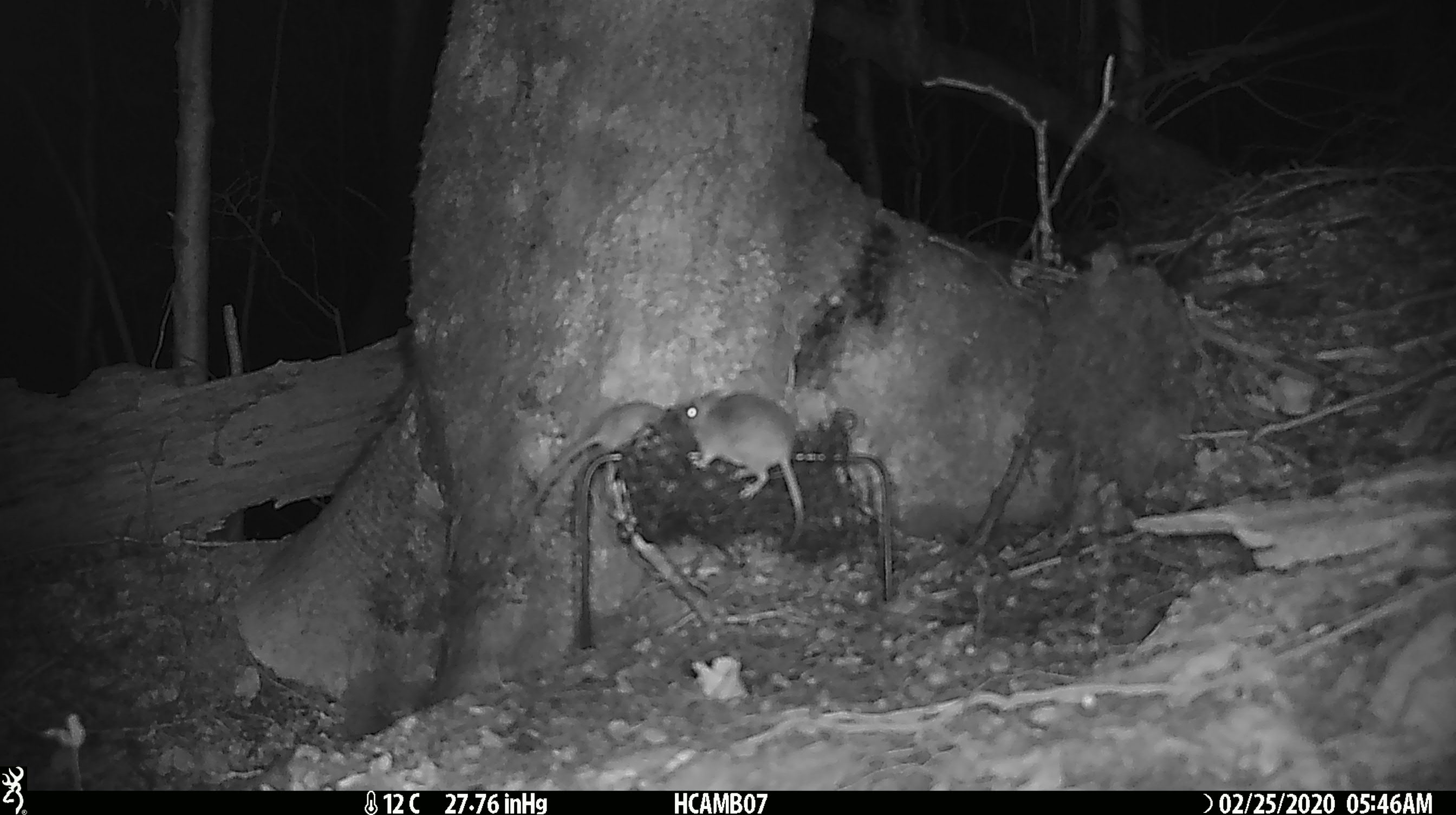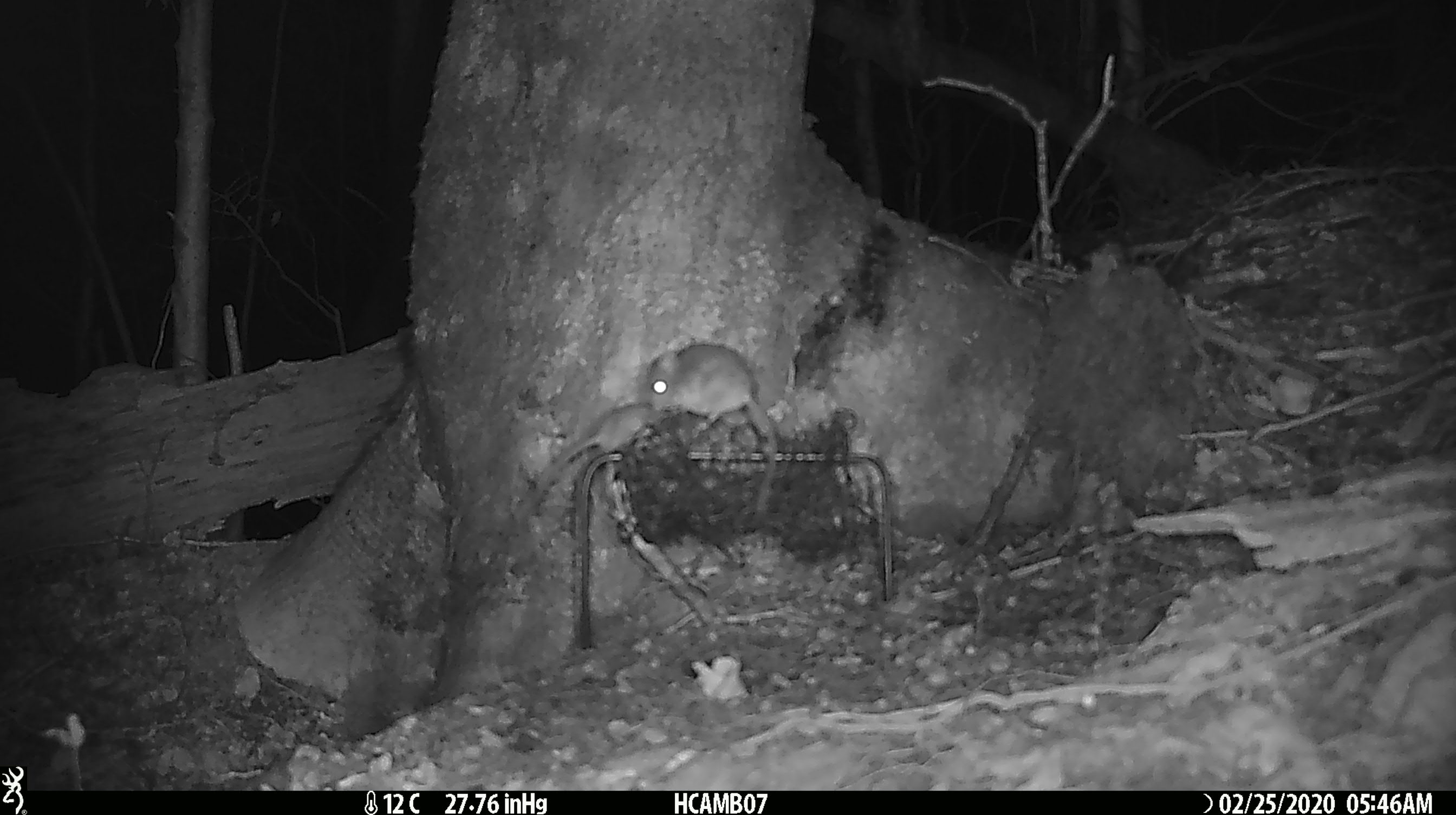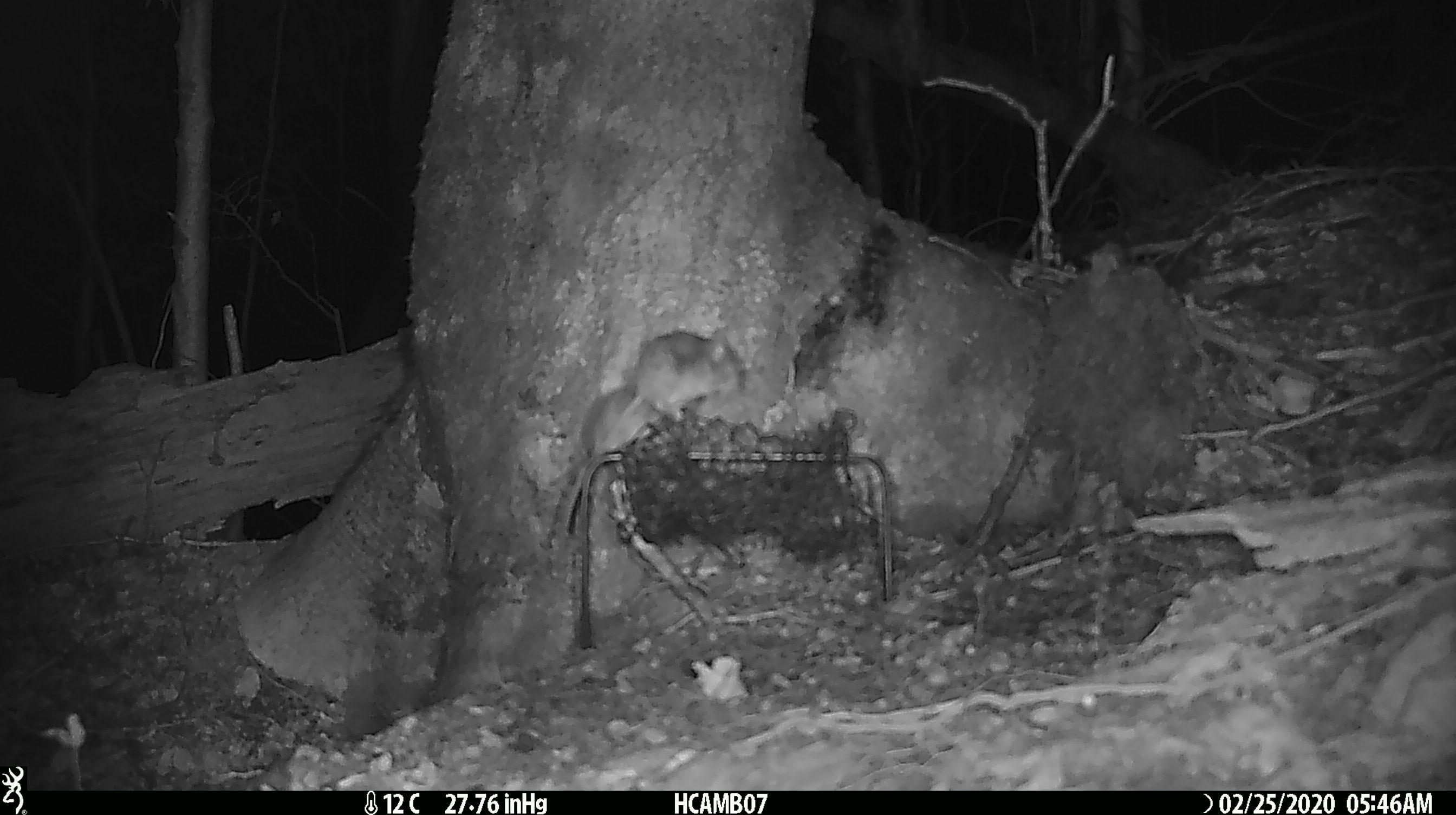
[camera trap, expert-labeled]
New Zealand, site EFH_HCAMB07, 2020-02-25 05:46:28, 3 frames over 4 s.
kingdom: Animalia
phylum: Chordata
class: Mammalia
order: Rodentia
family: Muridae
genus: Mus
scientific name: Mus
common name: mouse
Mouse (Mus).